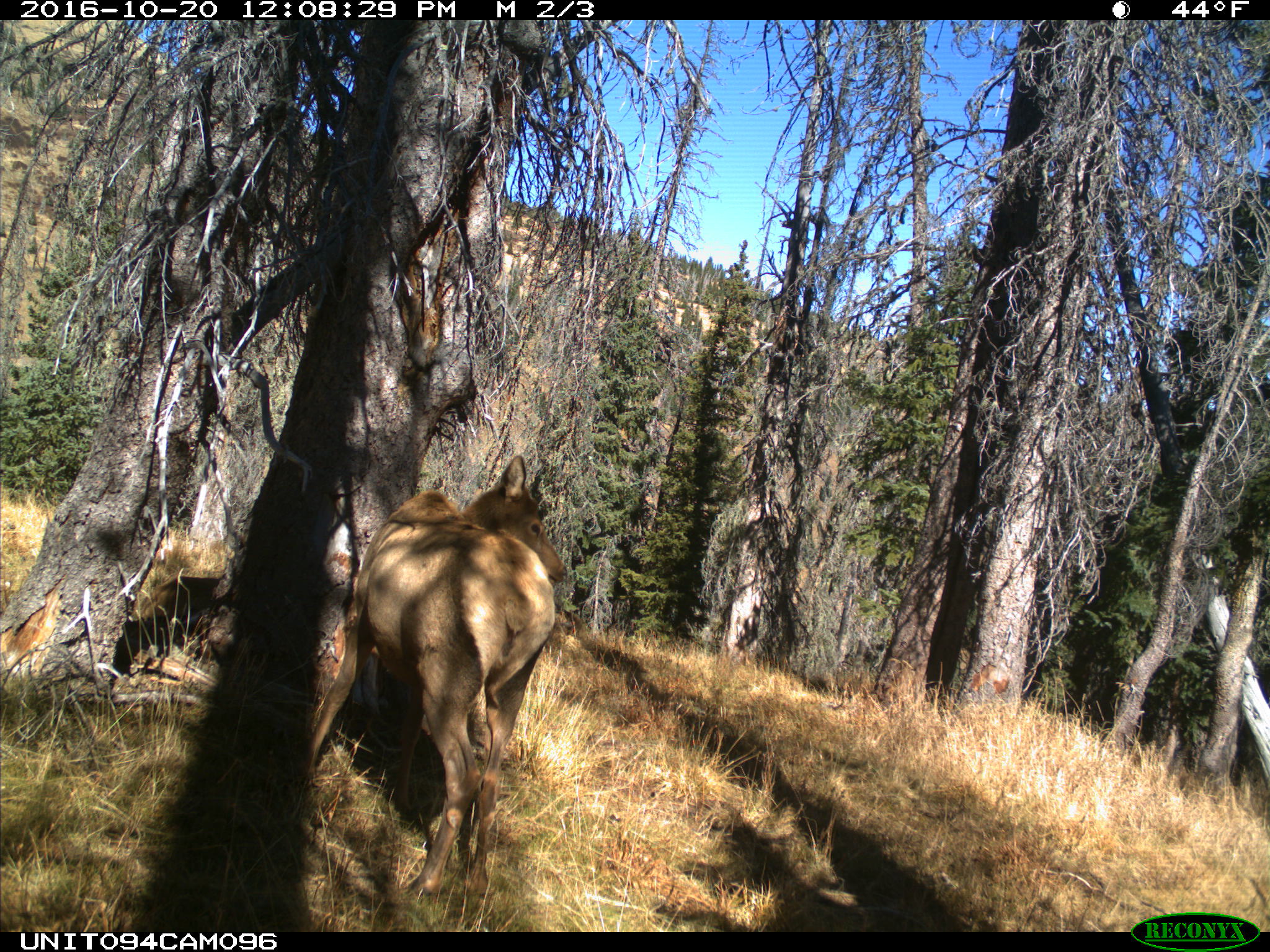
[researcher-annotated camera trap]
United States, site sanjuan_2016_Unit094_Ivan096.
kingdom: Animalia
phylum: Chordata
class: Mammalia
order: Artiodactyla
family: Cervidae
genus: Cervus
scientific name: Cervus elaphus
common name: red deer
Cervus elaphus (red deer).